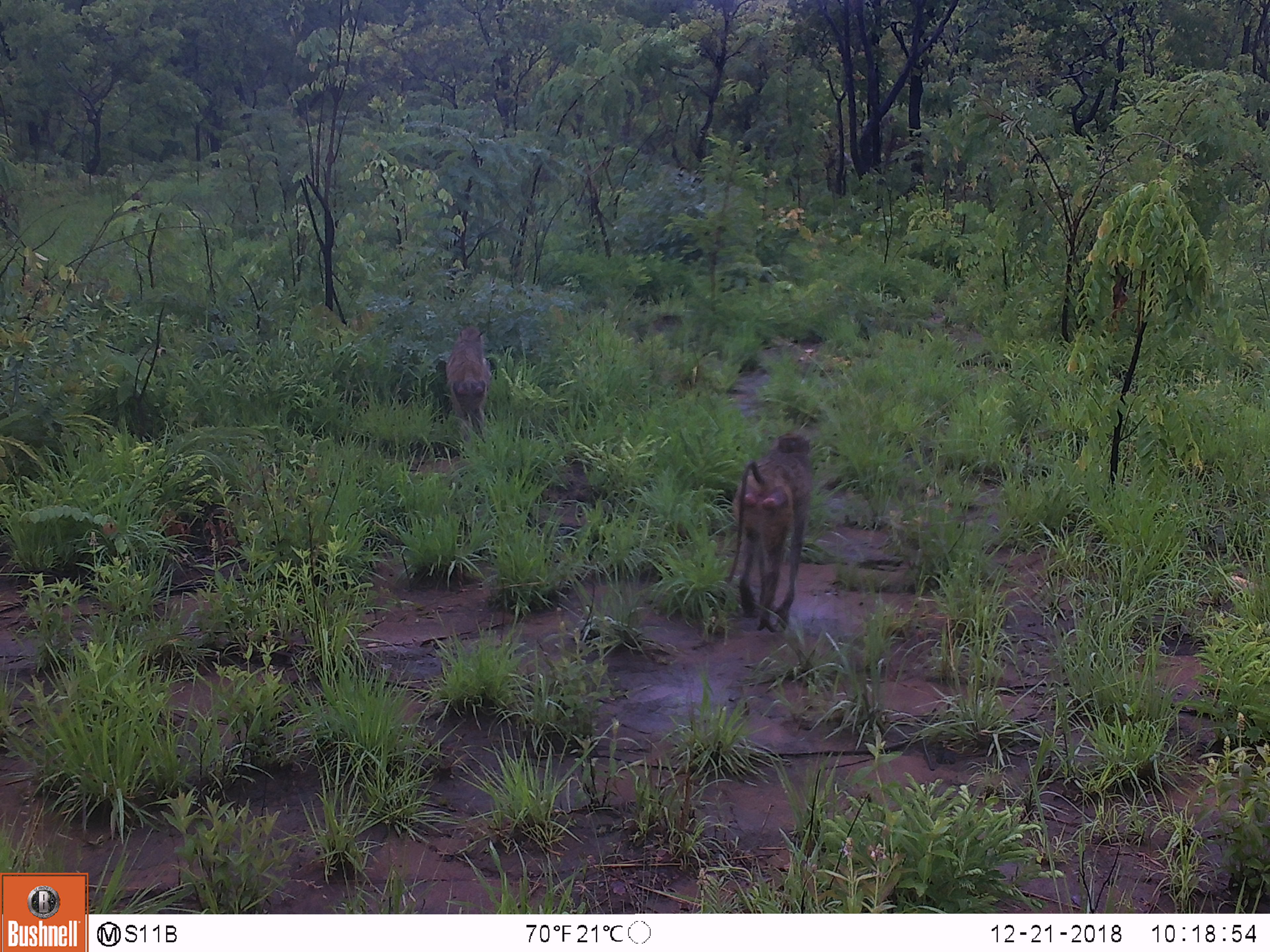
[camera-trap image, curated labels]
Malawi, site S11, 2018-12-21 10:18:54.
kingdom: Animalia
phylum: Chordata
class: Mammalia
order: Primates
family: Cercopithecidae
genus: Papio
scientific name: Papio cynocephalus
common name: yellow baboon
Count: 2.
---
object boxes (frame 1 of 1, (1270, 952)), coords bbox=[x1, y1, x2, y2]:
yellow baboon: bbox=[712, 424, 830, 646]; bbox=[433, 316, 511, 449]